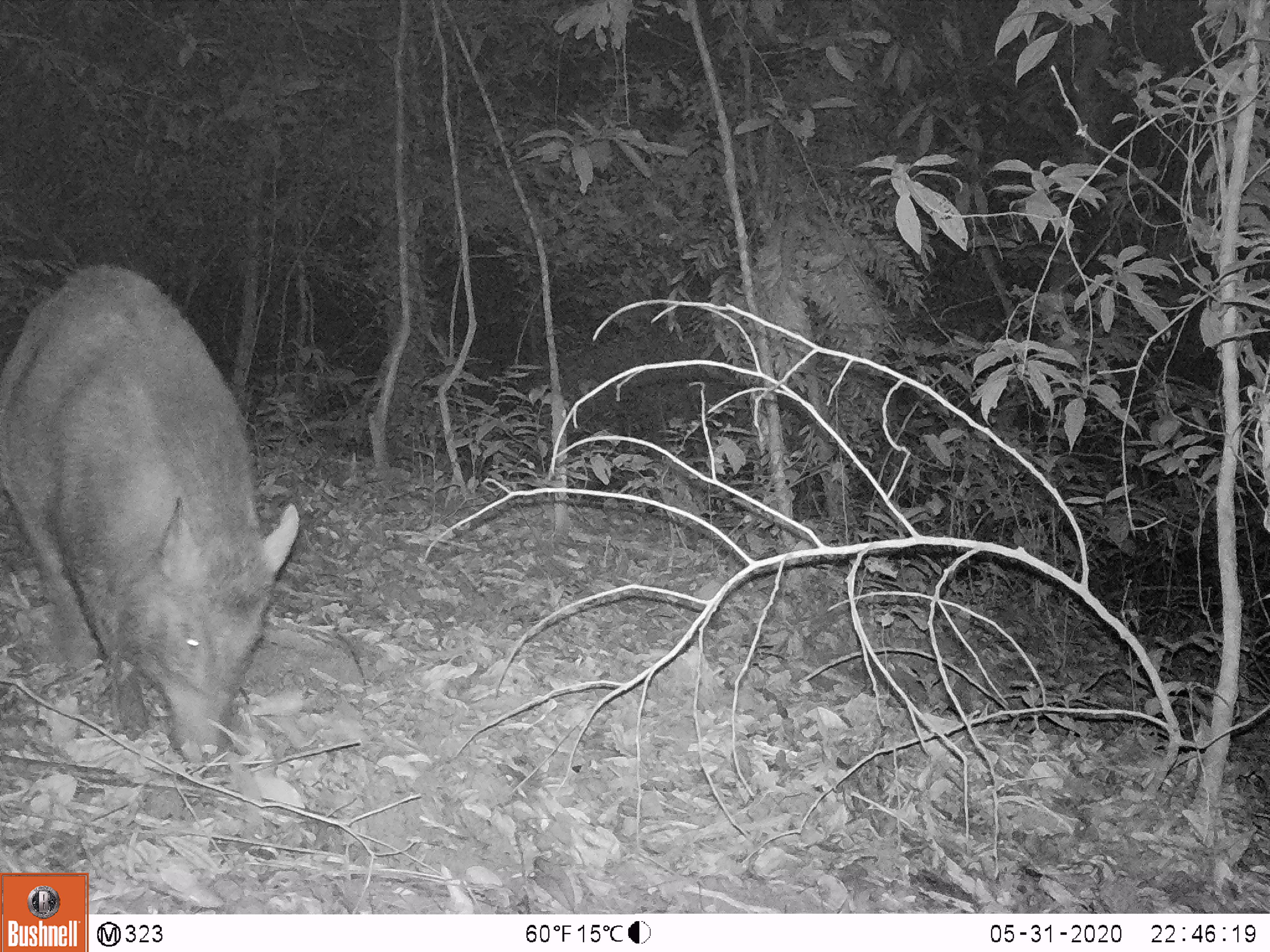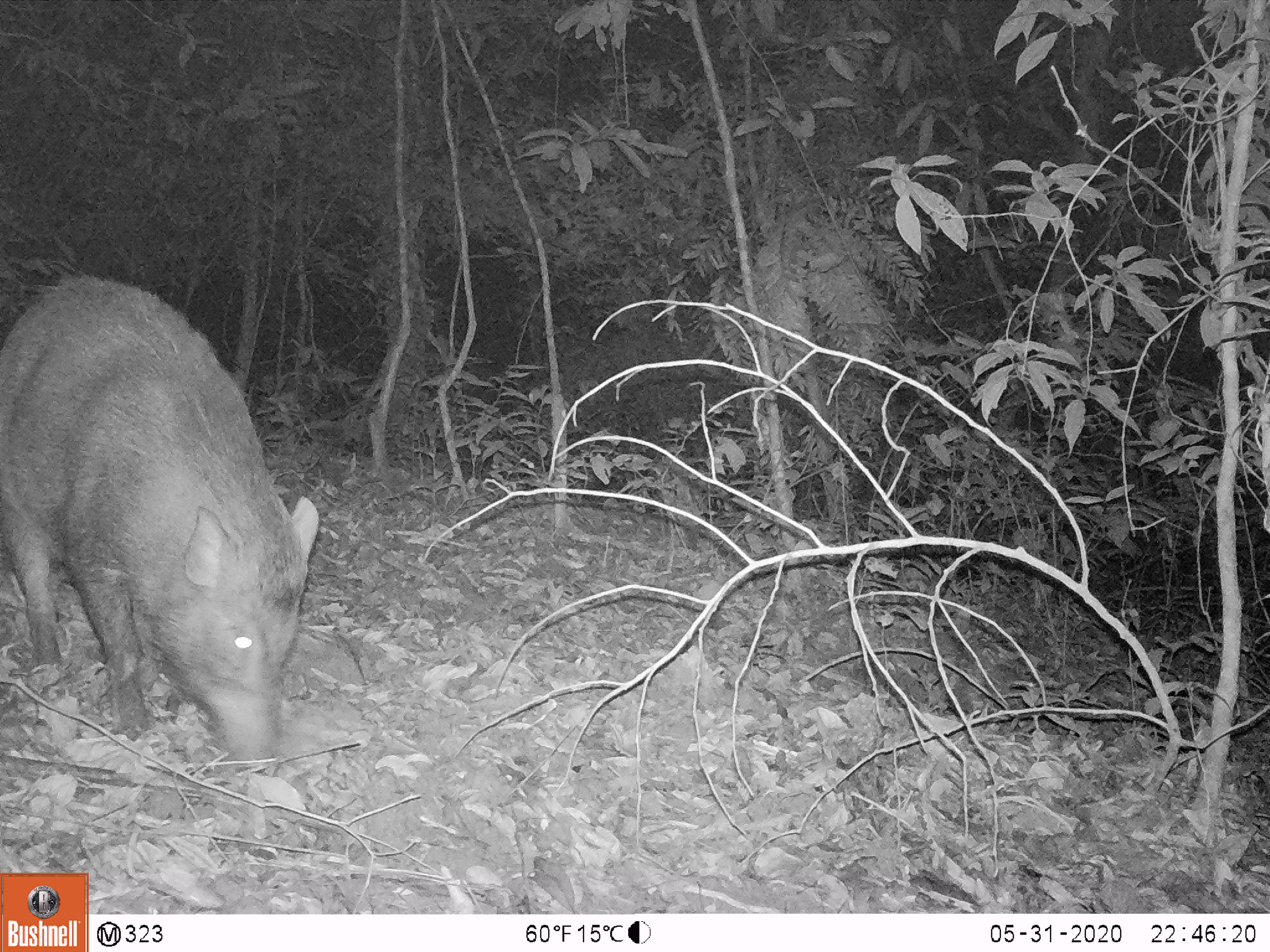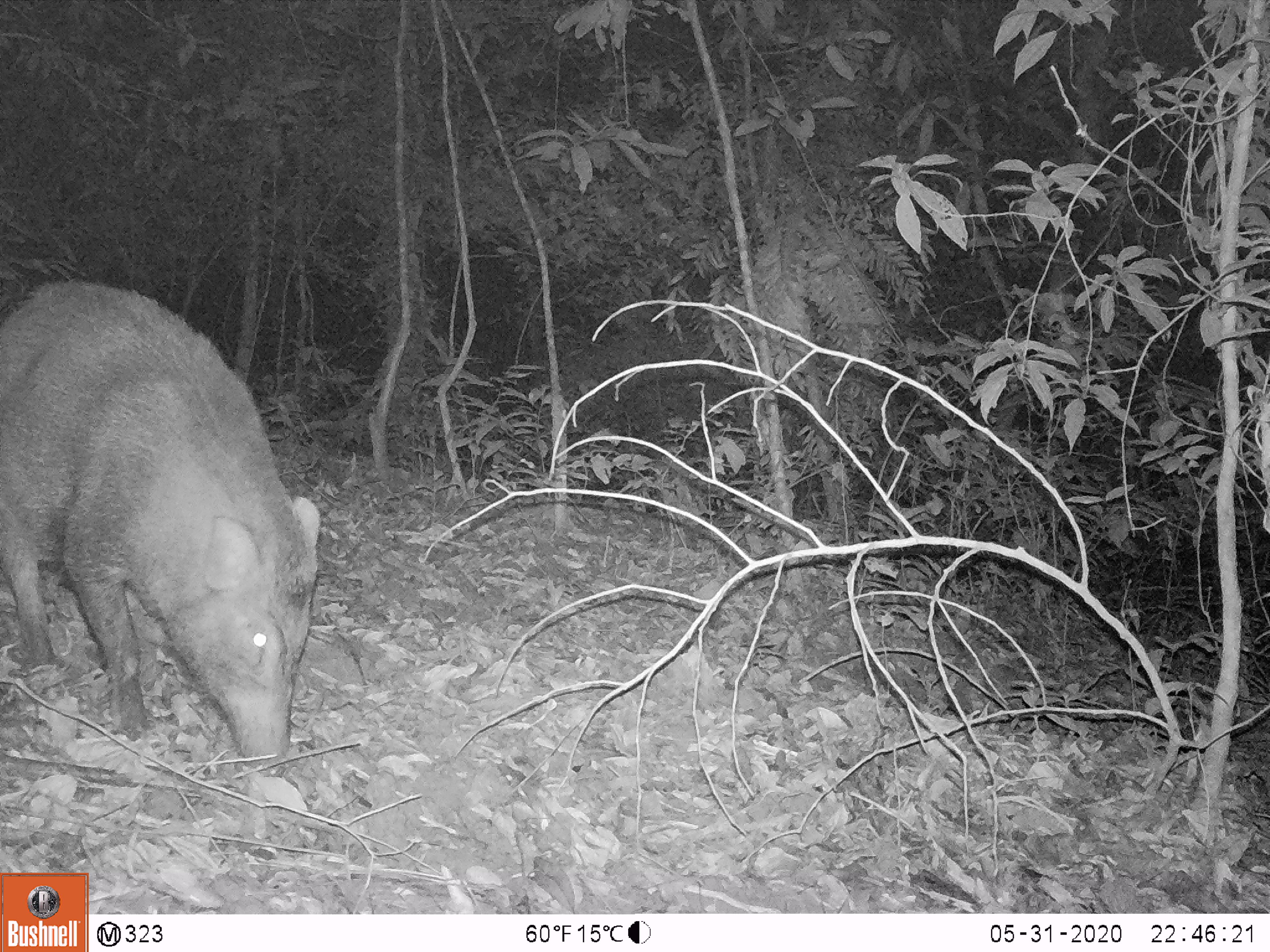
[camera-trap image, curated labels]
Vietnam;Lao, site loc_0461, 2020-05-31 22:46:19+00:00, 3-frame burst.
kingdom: Animalia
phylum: Chordata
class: Mammalia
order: Artiodactyla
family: Suidae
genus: Sus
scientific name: Sus scrofa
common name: eurasian wild pig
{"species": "eurasian wild pig (Sus scrofa)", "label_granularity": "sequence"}